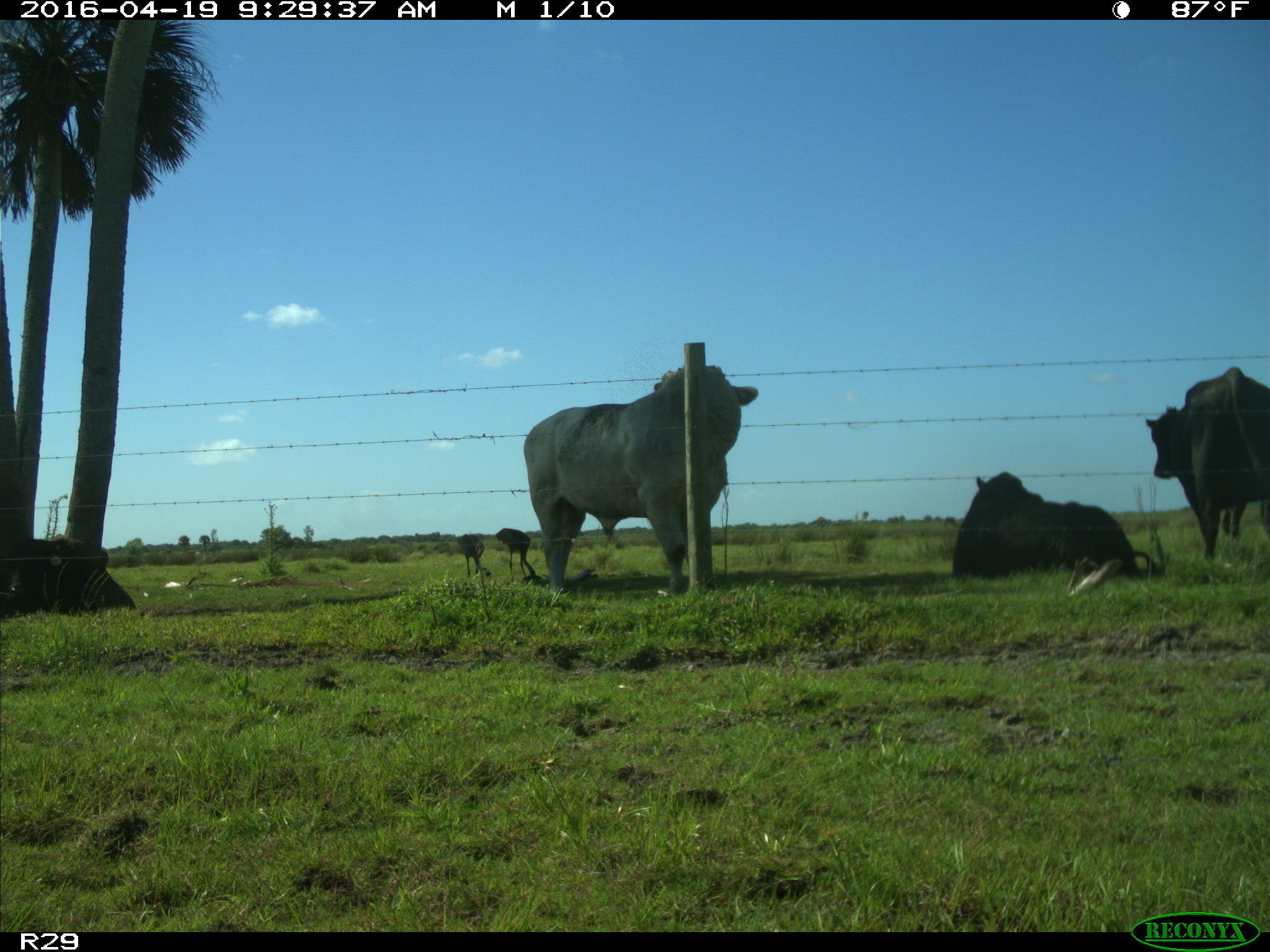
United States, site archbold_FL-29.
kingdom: Animalia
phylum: Chordata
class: Mammalia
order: Artiodactyla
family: Bovidae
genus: Bos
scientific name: Bos taurus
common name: domestic cow